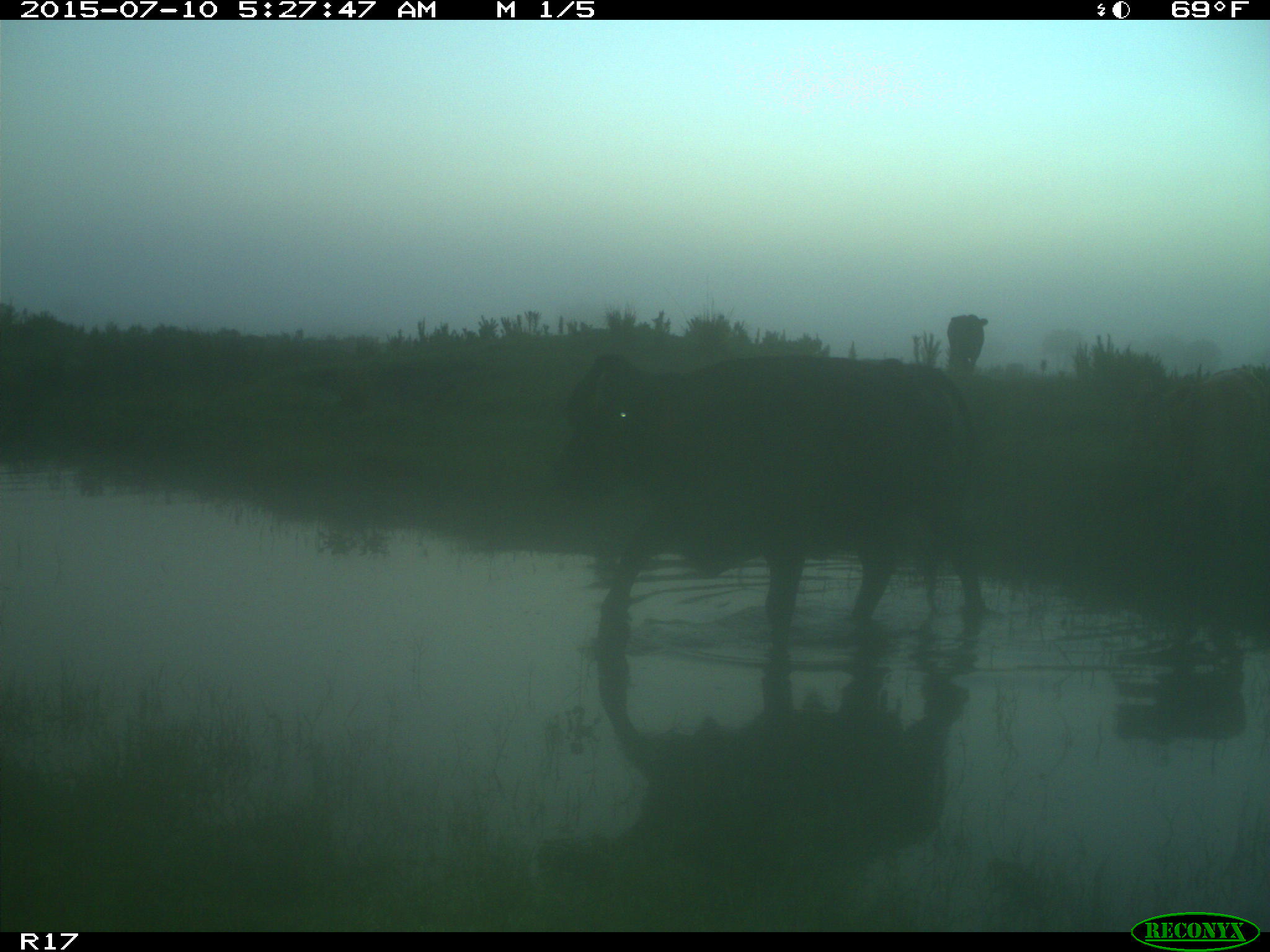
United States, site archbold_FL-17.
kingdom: Animalia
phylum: Chordata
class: Mammalia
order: Artiodactyla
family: Bovidae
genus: Bos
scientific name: Bos taurus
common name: domestic cow